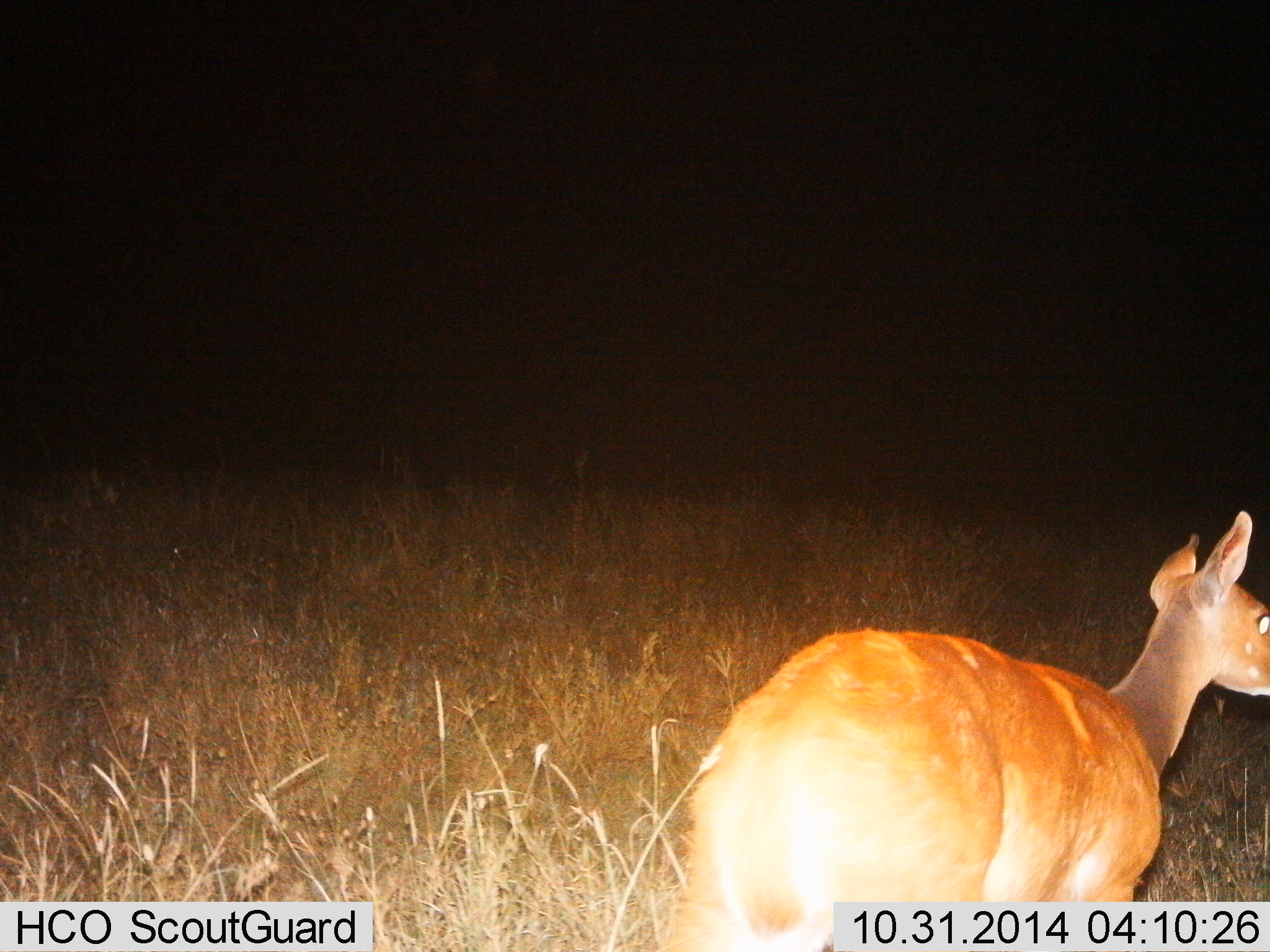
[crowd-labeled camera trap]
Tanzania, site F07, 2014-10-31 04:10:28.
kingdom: Animalia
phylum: Chordata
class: Mammalia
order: Artiodactyla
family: Bovidae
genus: Tragelaphus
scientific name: Tragelaphus scriptus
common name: bushbuck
Bushbuck (Tragelaphus scriptus), count 1. Behavior (volunteer vote fractions): standing 78%, resting 0%, moving 22%, interacting 0%. Young present (vote fraction): 0%. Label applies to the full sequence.